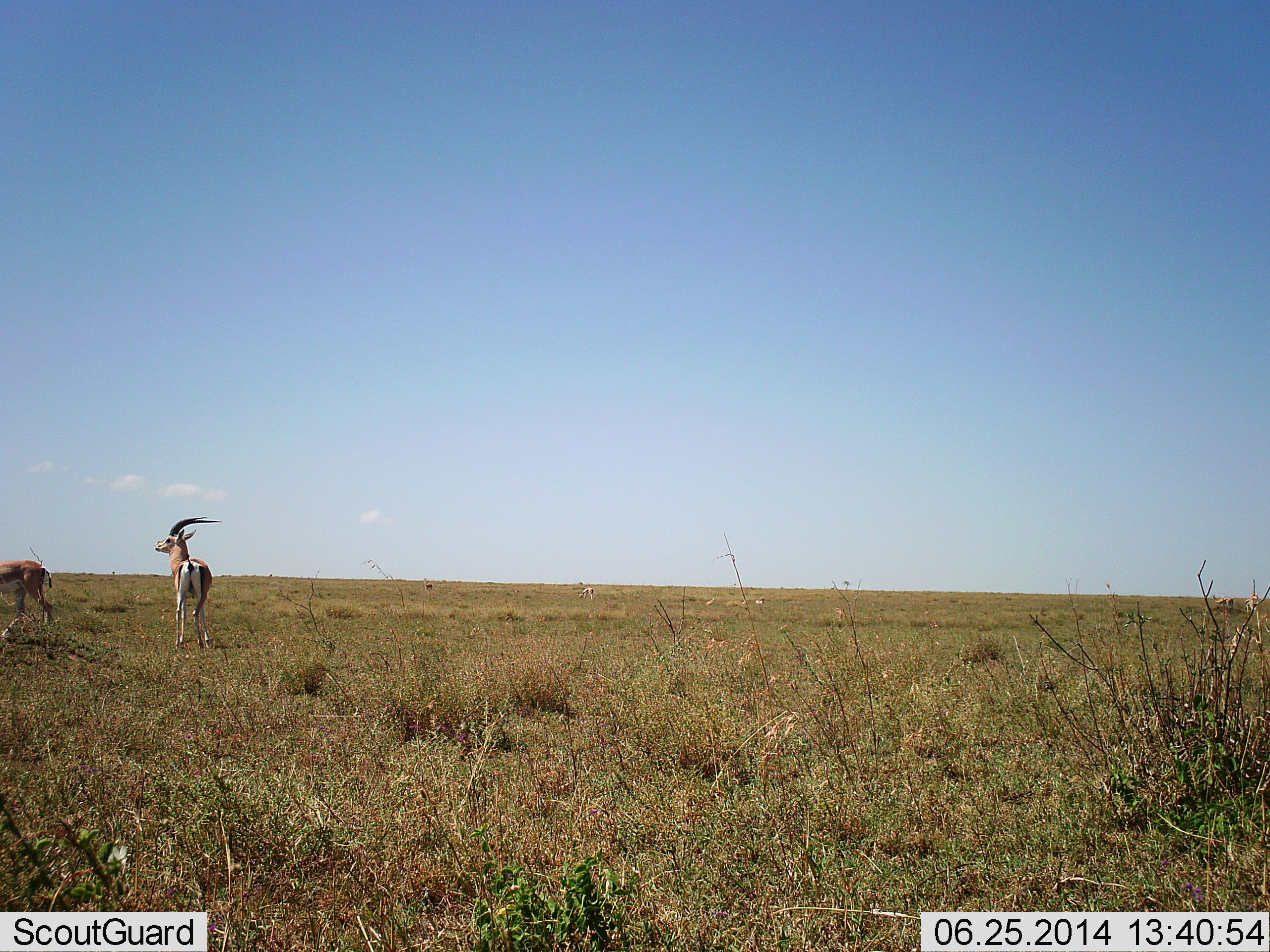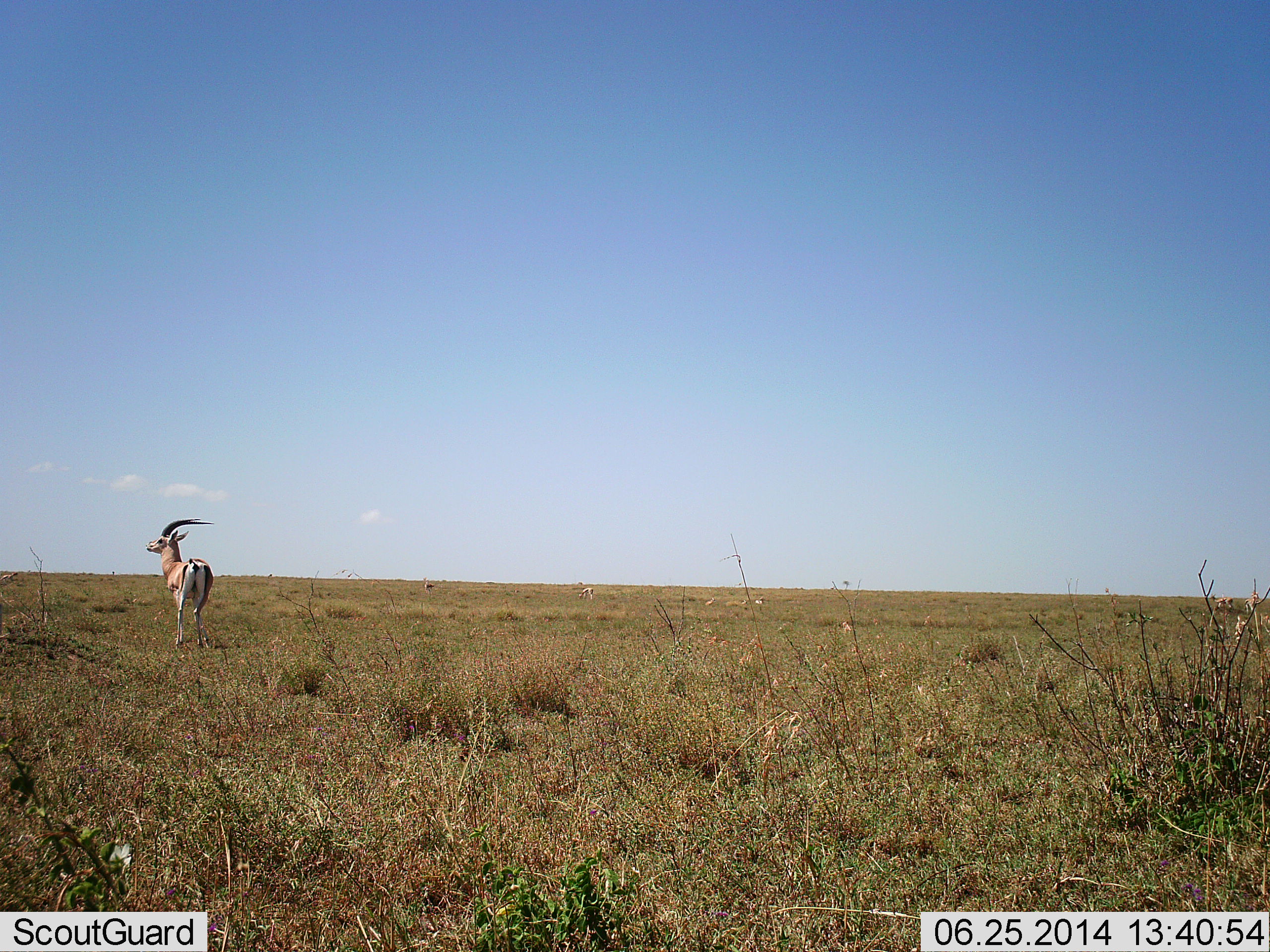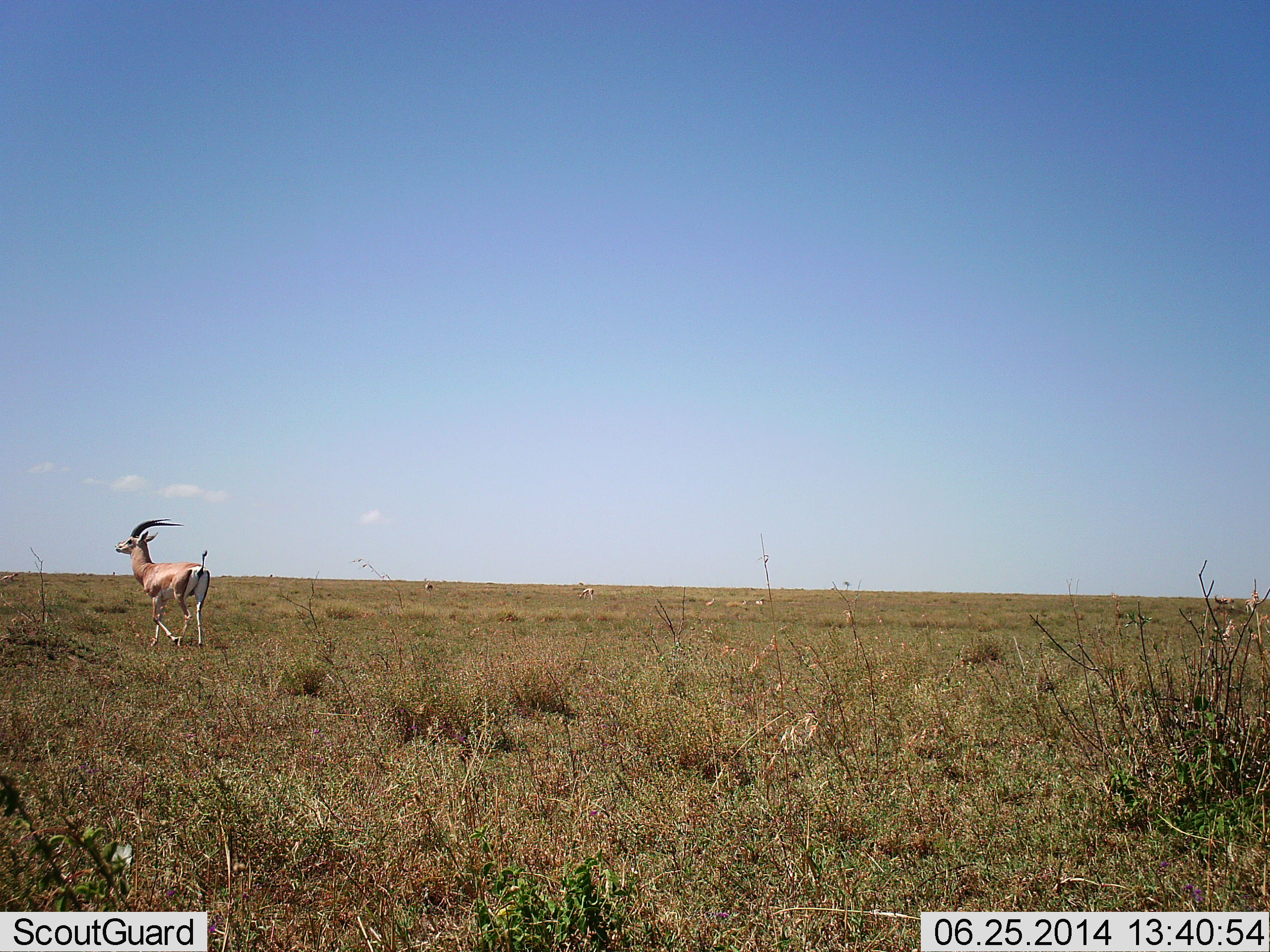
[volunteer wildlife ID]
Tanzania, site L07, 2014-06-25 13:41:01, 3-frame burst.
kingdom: Animalia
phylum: Chordata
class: Mammalia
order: Artiodactyla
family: Bovidae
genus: Eudorcas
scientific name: Eudorcas thomsonii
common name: thomson's gazelle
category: gazellethomsons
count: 2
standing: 100%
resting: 0%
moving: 55%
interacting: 0%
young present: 0%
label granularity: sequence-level